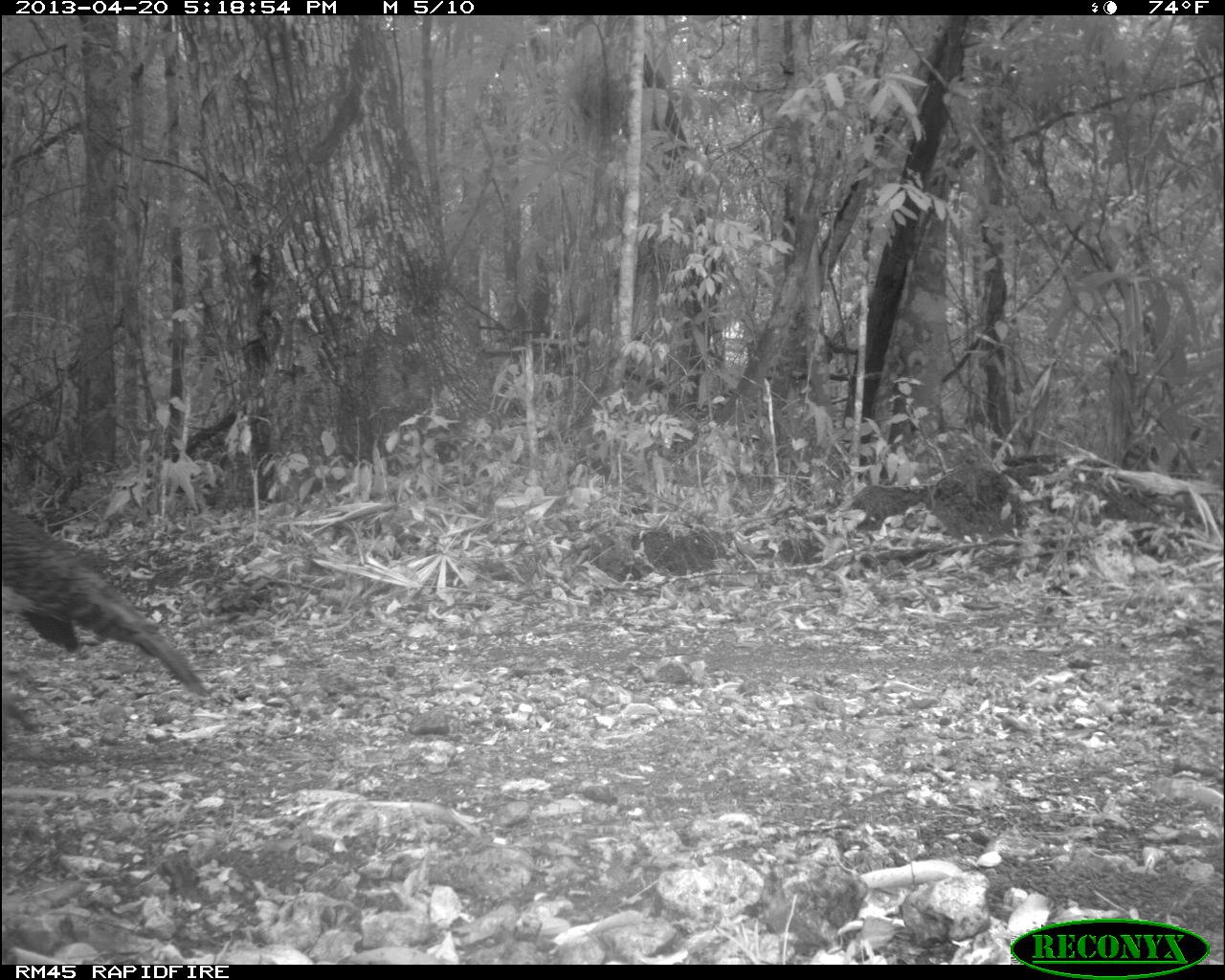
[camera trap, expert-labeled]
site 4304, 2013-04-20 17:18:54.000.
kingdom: Animalia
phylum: Chordata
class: Aves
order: Galliformes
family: Phasianidae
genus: Meleagris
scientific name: Meleagris ocellata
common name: ocellated turkey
Meleagris ocellata (ocellated turkey), count 1.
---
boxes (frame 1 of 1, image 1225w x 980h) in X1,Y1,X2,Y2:
meleagris ocellata: 1,507,210,697